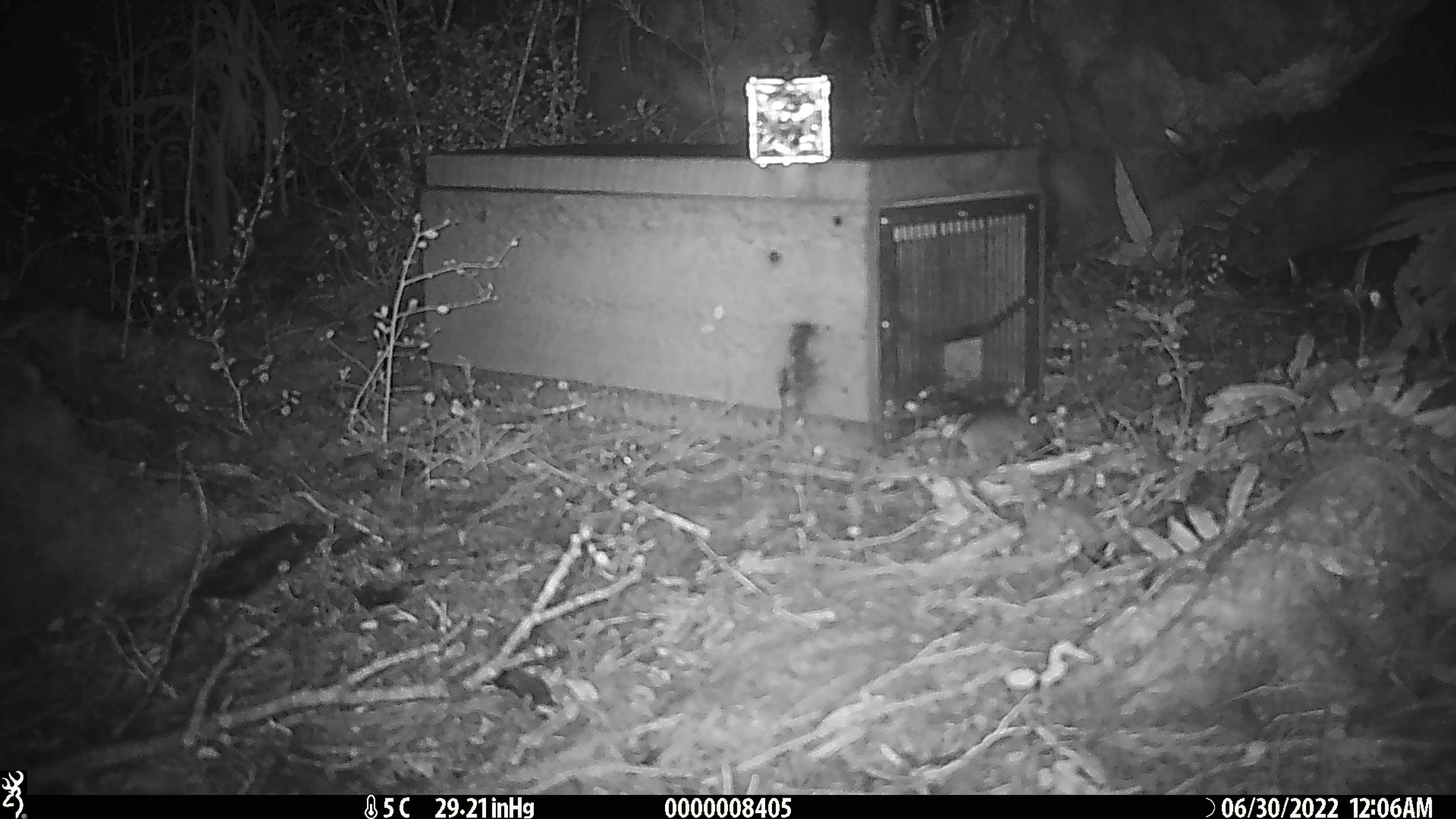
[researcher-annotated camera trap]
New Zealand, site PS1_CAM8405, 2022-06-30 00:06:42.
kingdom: Animalia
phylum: Chordata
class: Mammalia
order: Rodentia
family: Muridae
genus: Mus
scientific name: Mus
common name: mouse